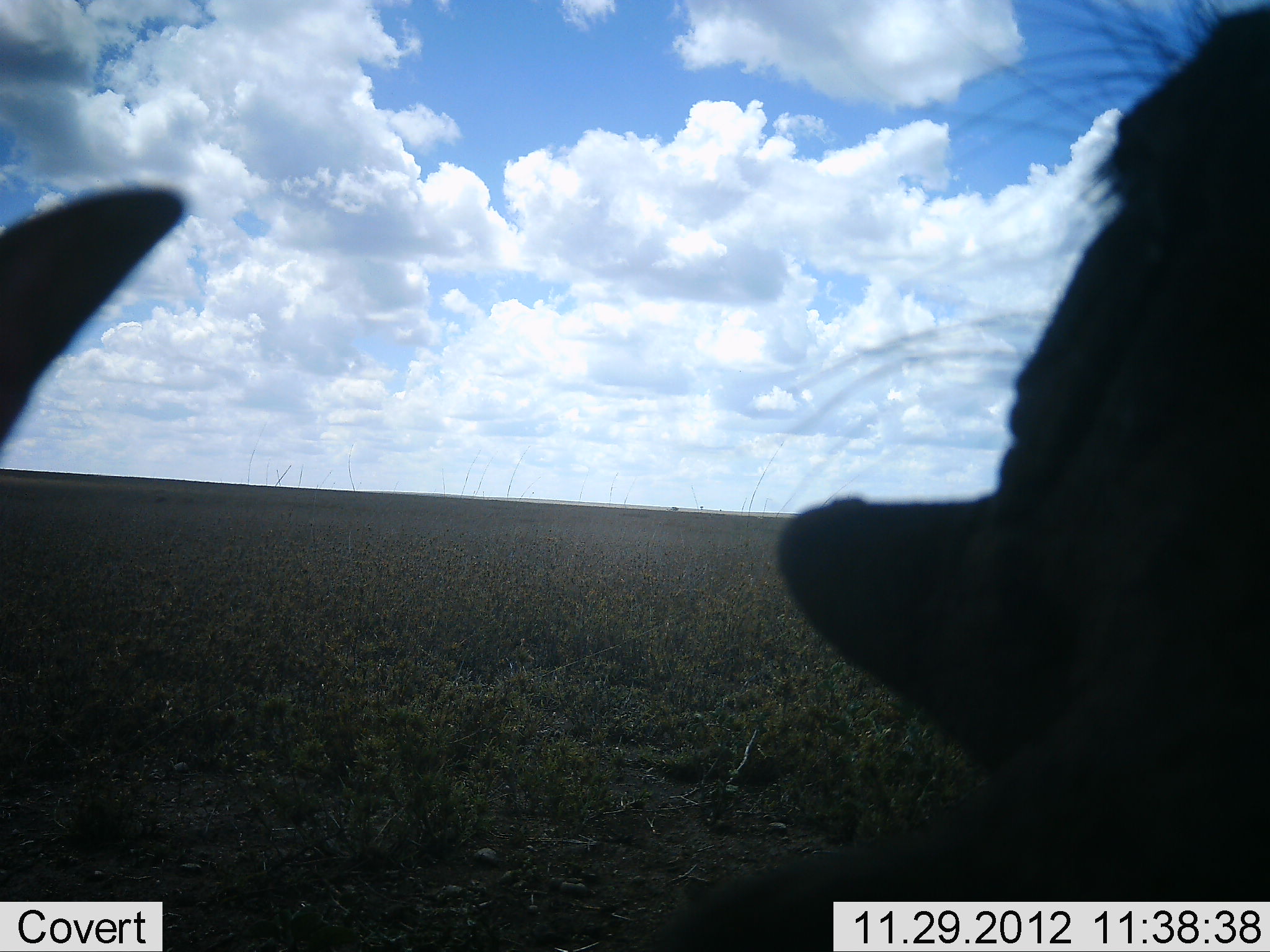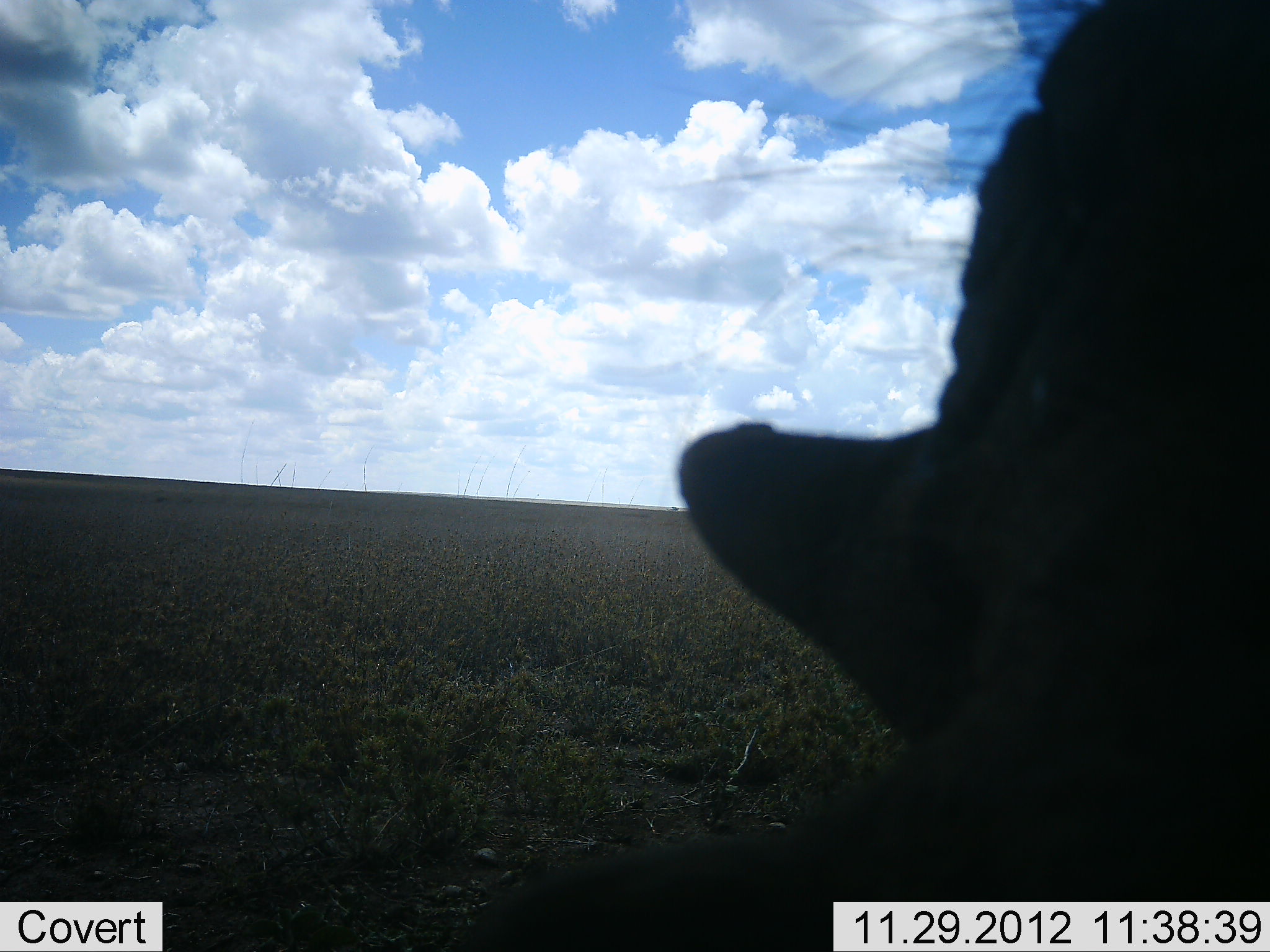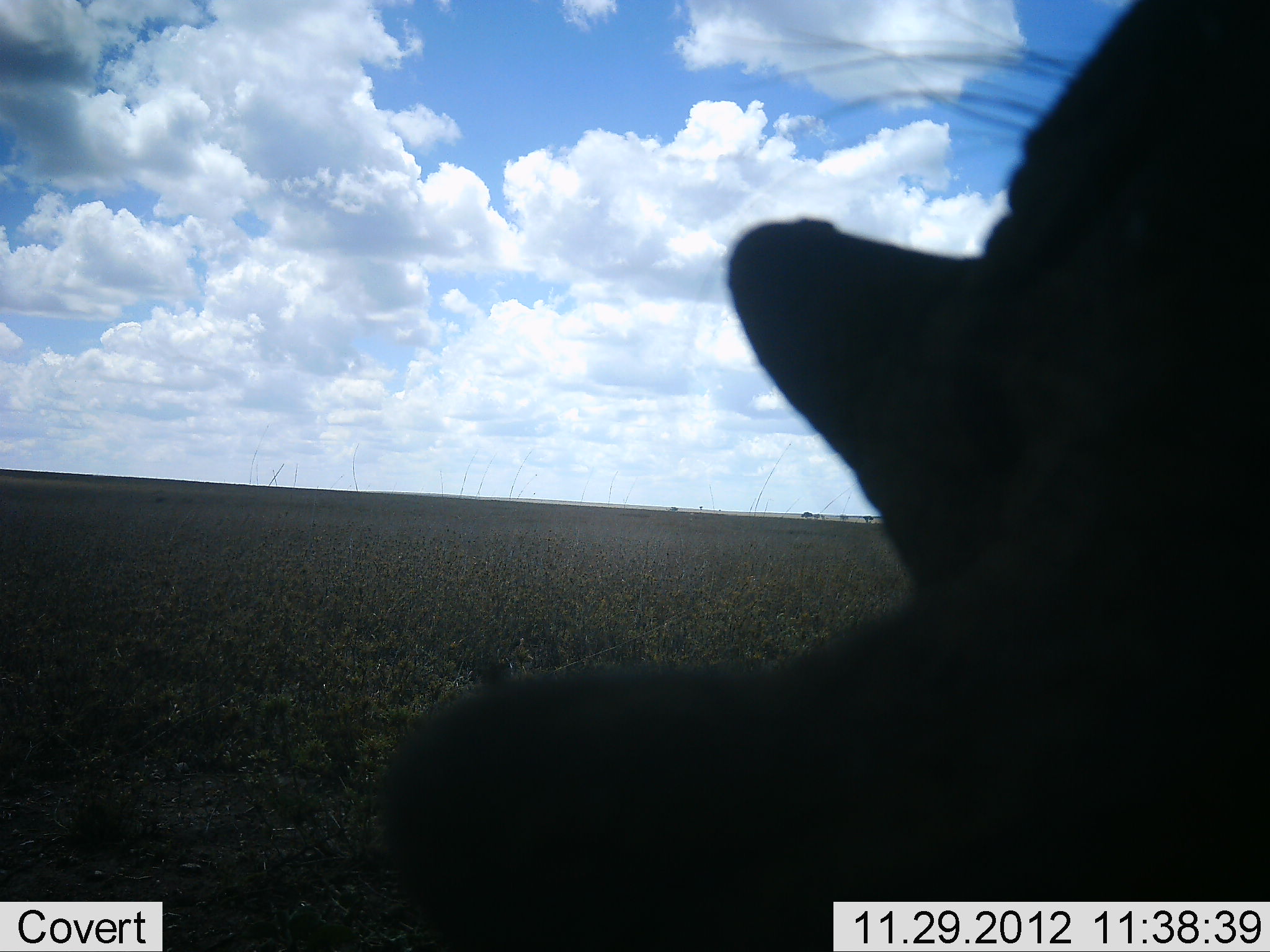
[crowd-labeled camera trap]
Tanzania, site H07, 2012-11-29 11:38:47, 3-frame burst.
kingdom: Animalia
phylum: Chordata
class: Mammalia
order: Artiodactyla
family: Suidae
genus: Phacochoerus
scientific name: Phacochoerus africanus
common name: warthog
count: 1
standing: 50%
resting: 0%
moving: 10%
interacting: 10%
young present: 0%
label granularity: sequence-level